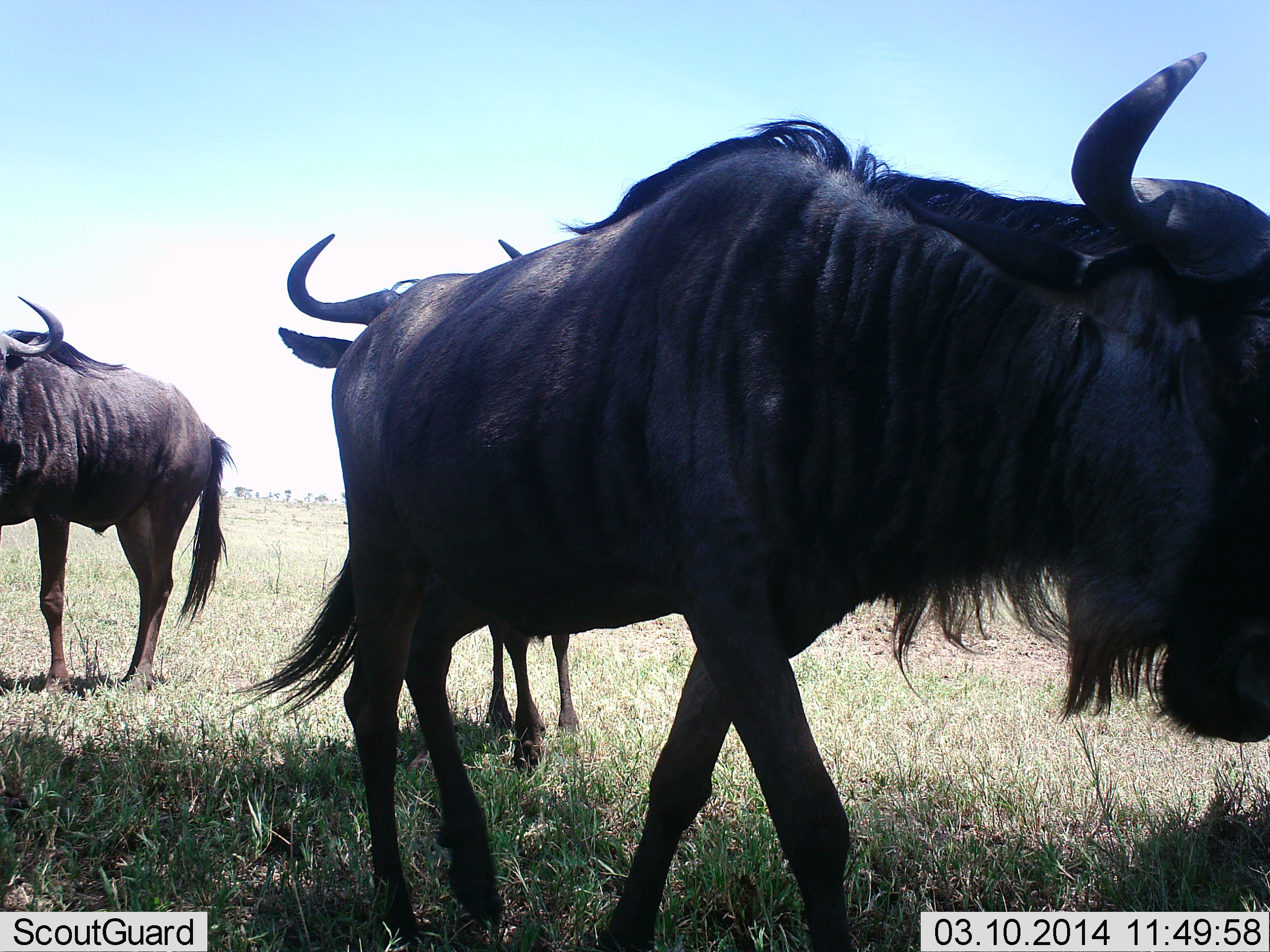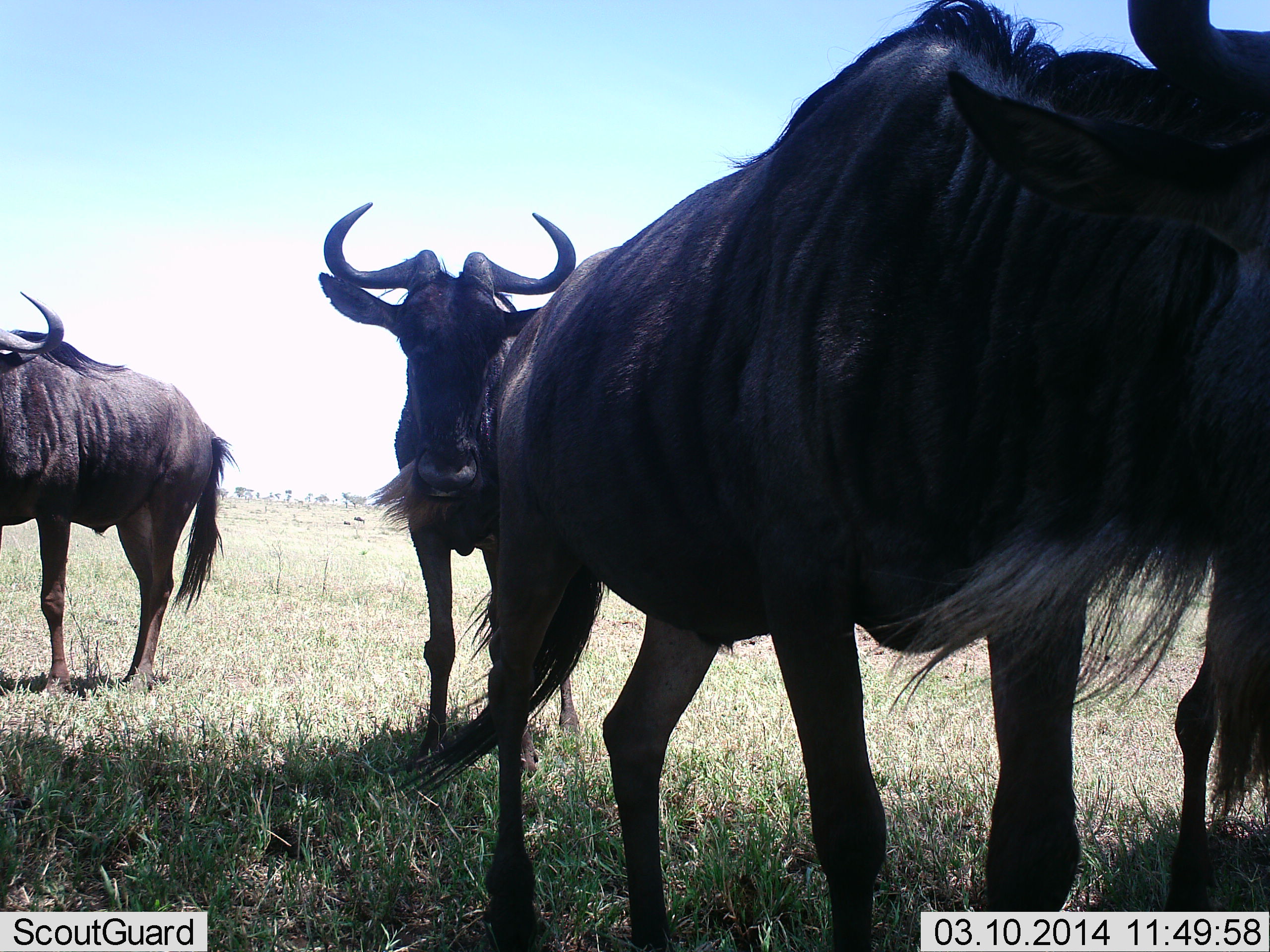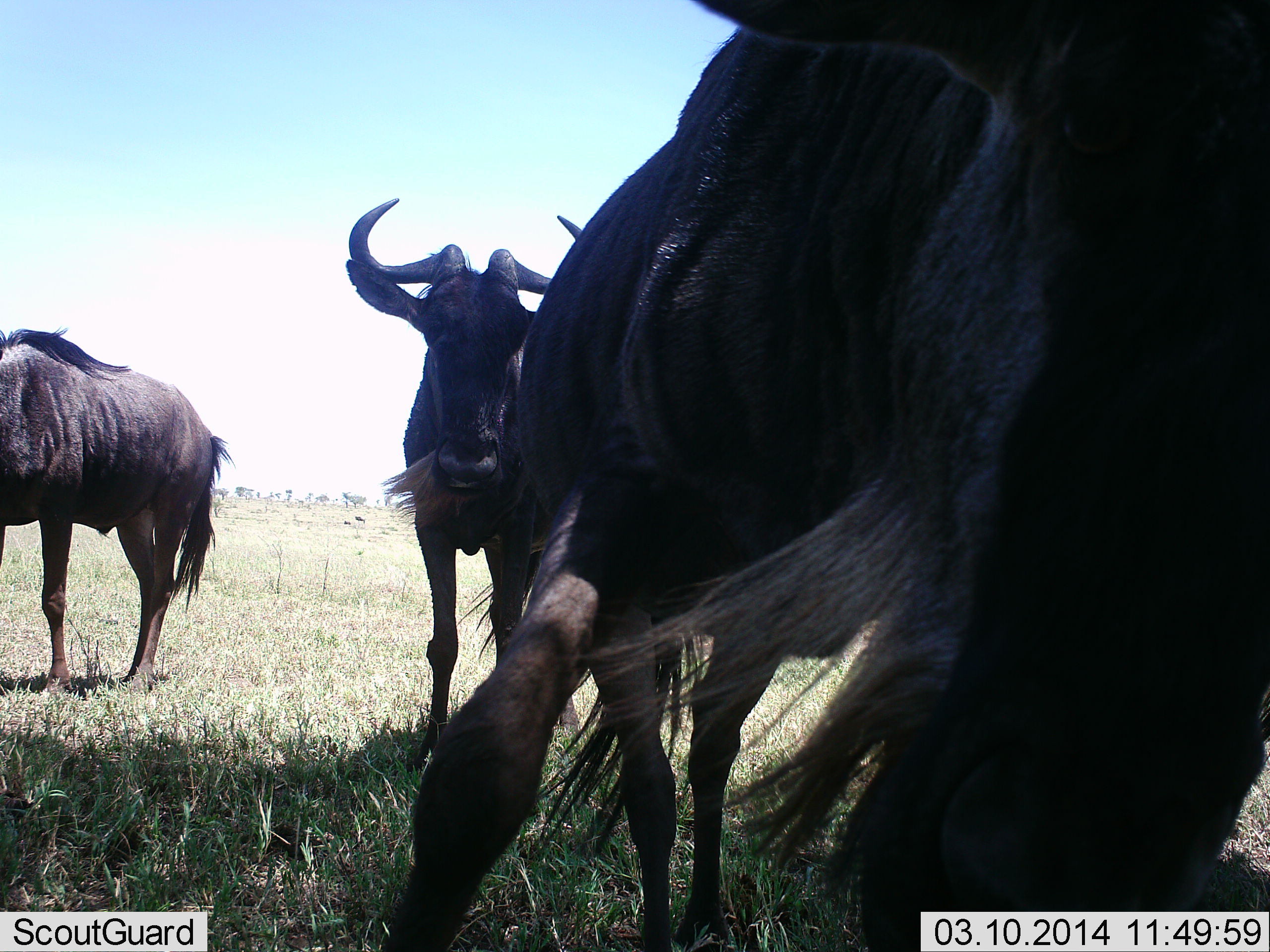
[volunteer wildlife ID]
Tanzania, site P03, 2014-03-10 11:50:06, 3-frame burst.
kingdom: Animalia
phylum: Chordata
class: Mammalia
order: Artiodactyla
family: Bovidae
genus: Connochaetes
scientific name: Connochaetes taurinus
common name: blue wildebeest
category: wildebeest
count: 4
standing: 70%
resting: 0%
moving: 70%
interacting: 10%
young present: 0%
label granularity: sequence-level